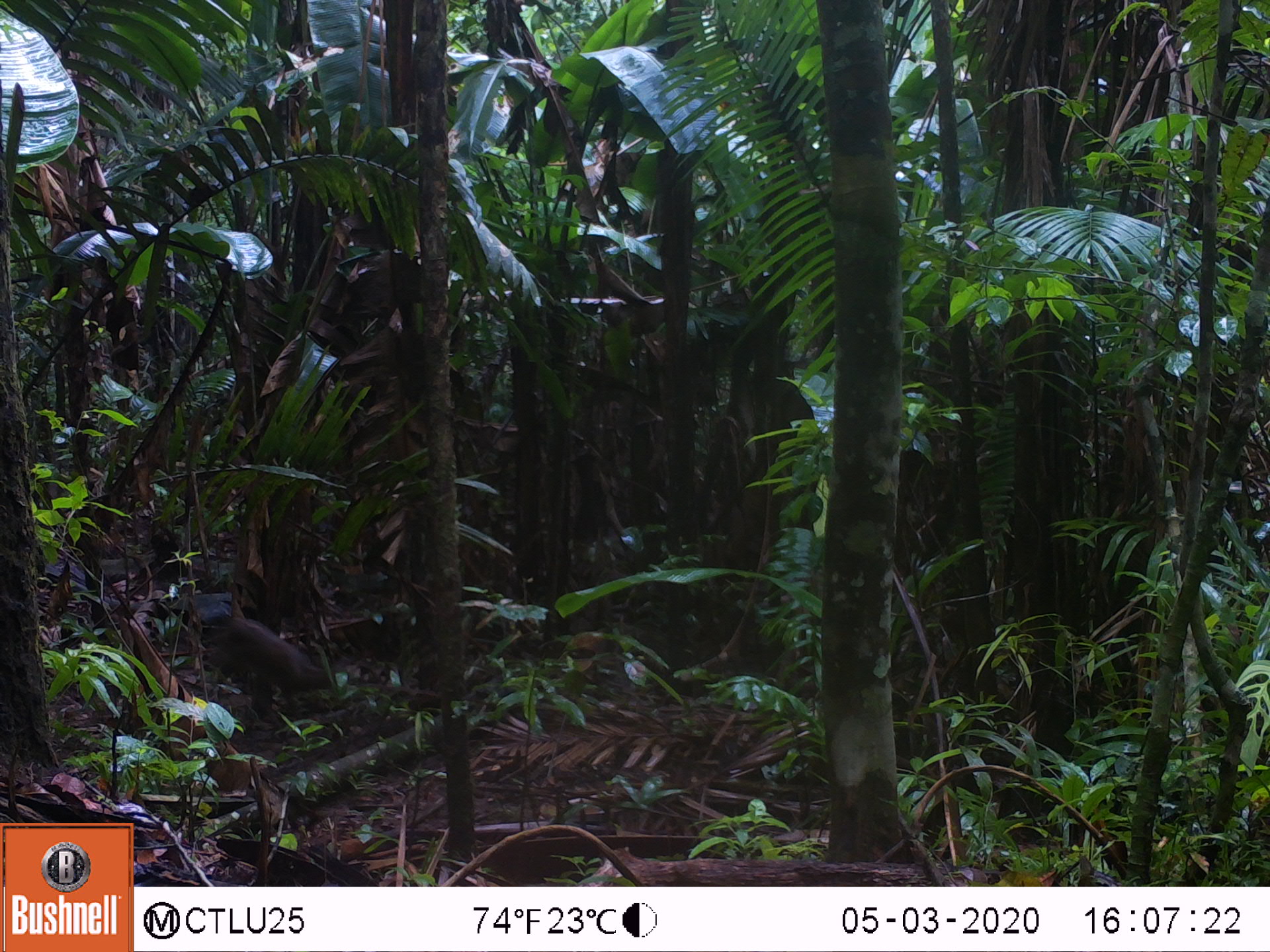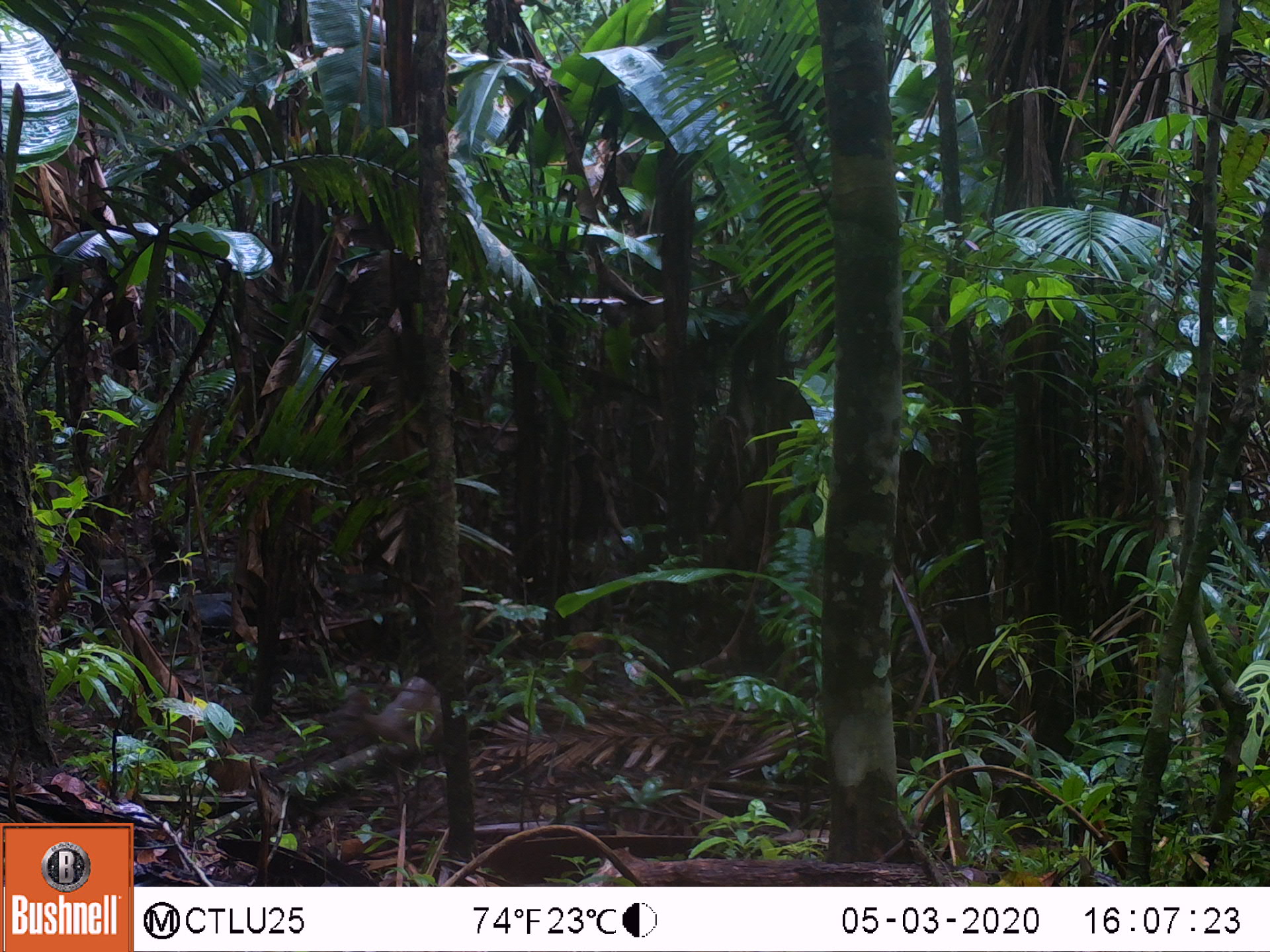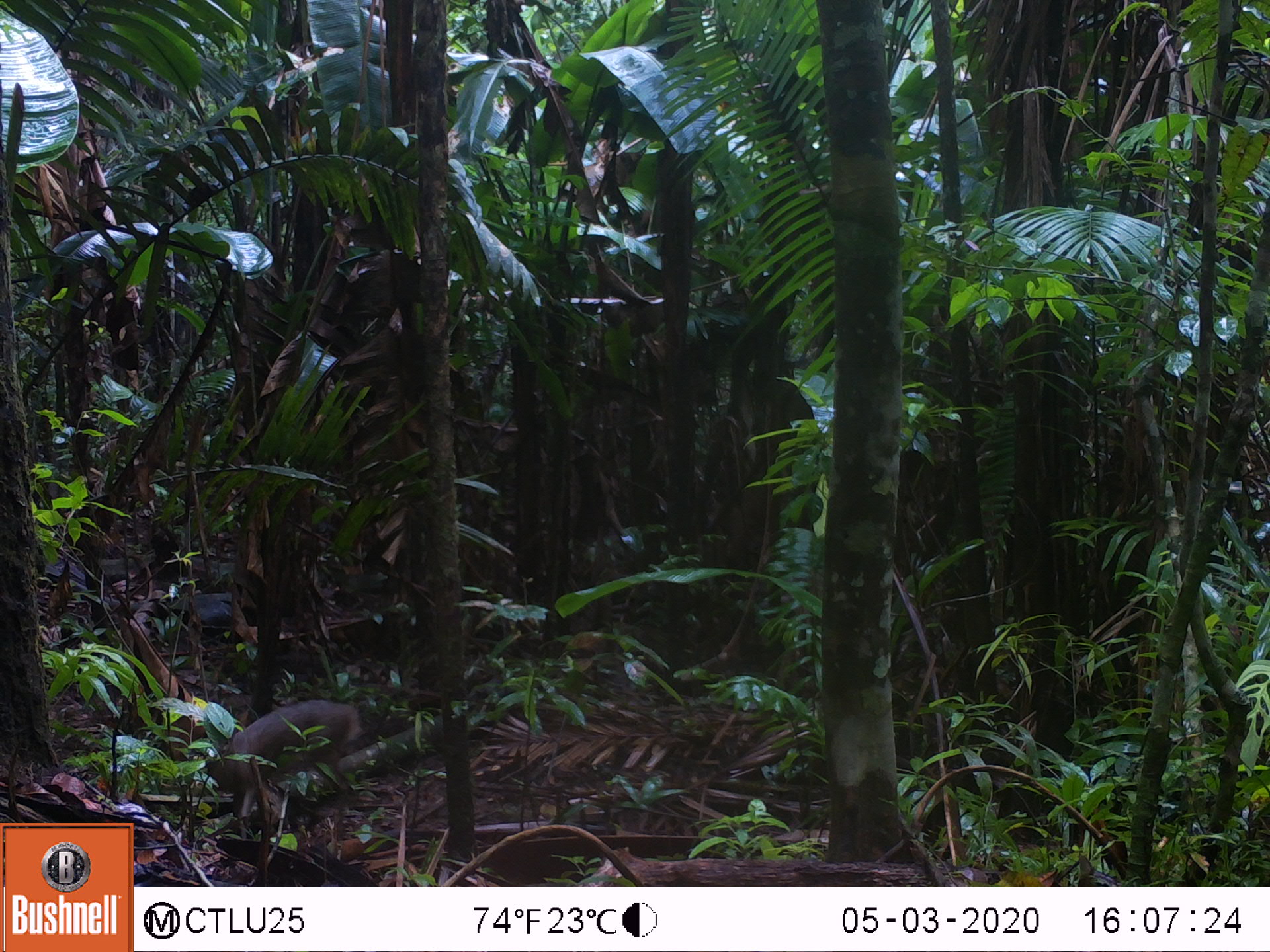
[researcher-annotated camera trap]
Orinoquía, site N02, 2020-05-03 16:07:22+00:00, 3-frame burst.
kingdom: Animalia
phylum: Chordata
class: Mammalia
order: Artiodactyla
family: Cervidae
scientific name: Cervidae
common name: deer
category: unknown cervid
Unknown cervid (deer) (Cervidae).